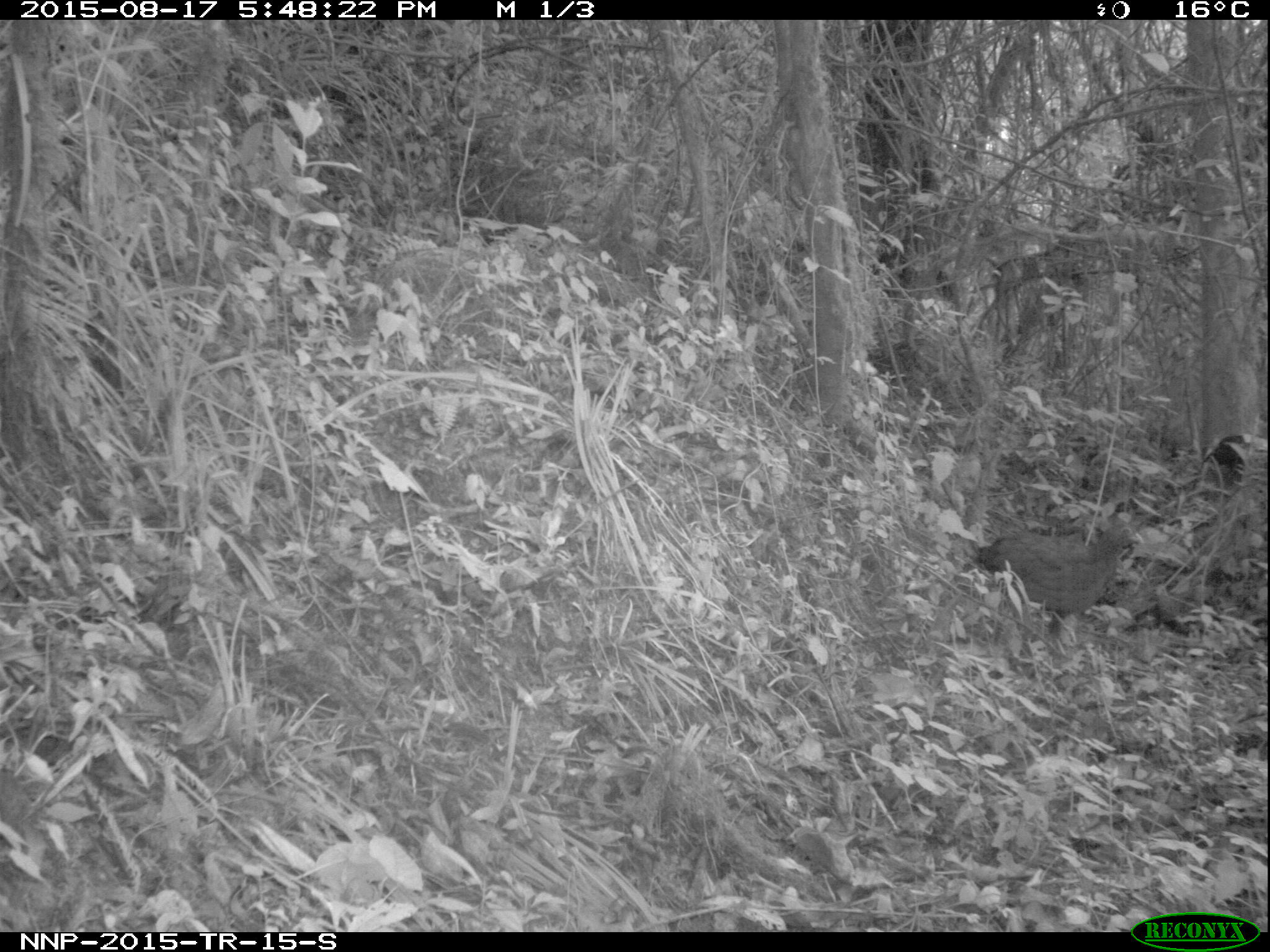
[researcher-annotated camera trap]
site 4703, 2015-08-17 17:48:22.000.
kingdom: Animalia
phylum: Chordata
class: Aves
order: Galliformes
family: Phasianidae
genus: Pternistis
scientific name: Pternistis nobilis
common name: handsome francolin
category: francolinus nobilis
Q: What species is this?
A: Francolinus nobilis (handsome francolin) (Pternistis nobilis).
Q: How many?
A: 1.